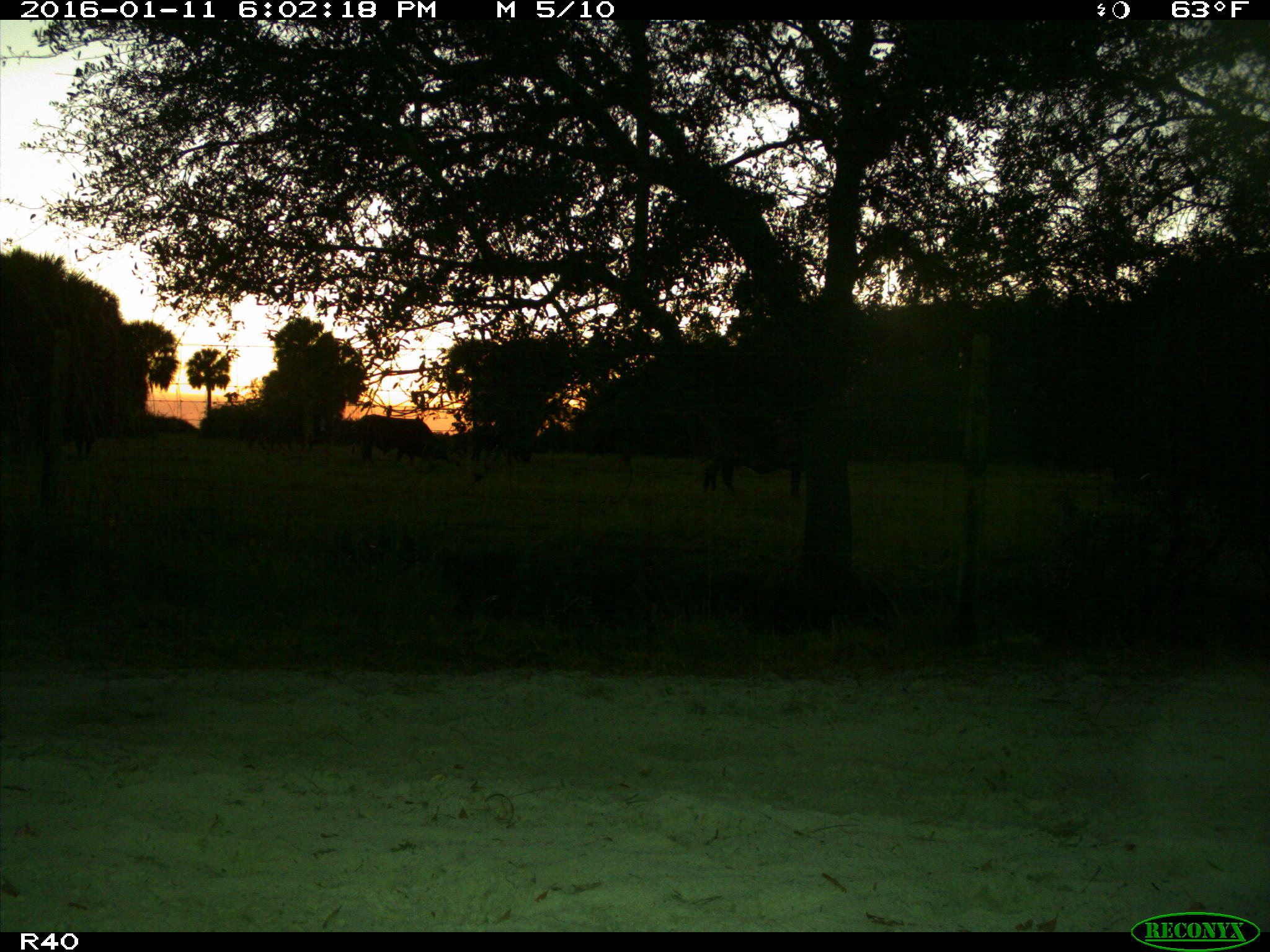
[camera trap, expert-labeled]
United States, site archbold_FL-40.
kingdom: Animalia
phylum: Chordata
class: Mammalia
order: Artiodactyla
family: Bovidae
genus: Bos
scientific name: Bos taurus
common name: domestic cow